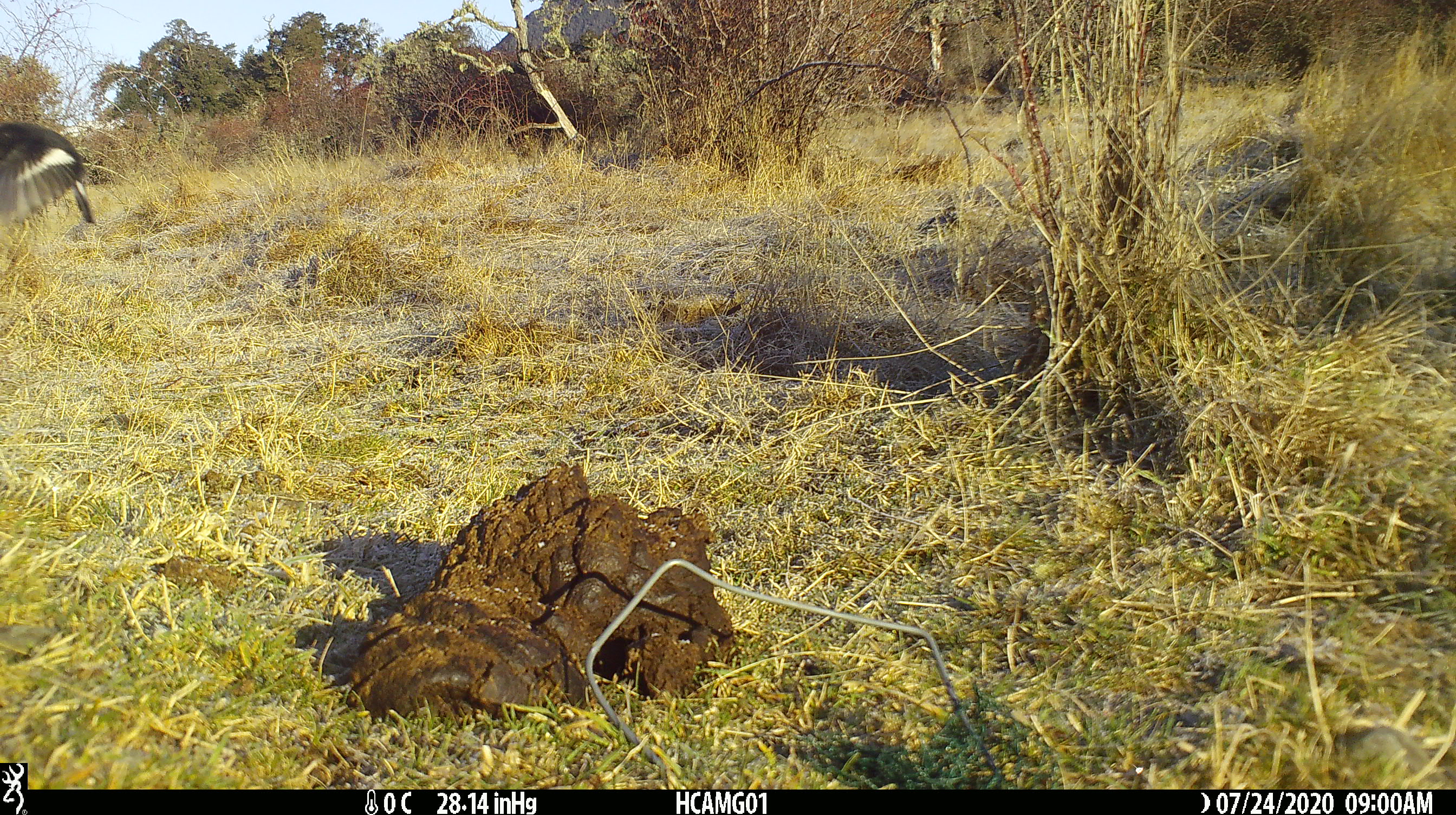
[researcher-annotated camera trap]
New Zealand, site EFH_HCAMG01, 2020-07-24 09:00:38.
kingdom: Animalia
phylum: Chordata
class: Aves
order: Passeriformes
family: Petroicidae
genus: Petroica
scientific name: Petroica macrocephala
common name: tomtit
Tomtit (Petroica macrocephala).